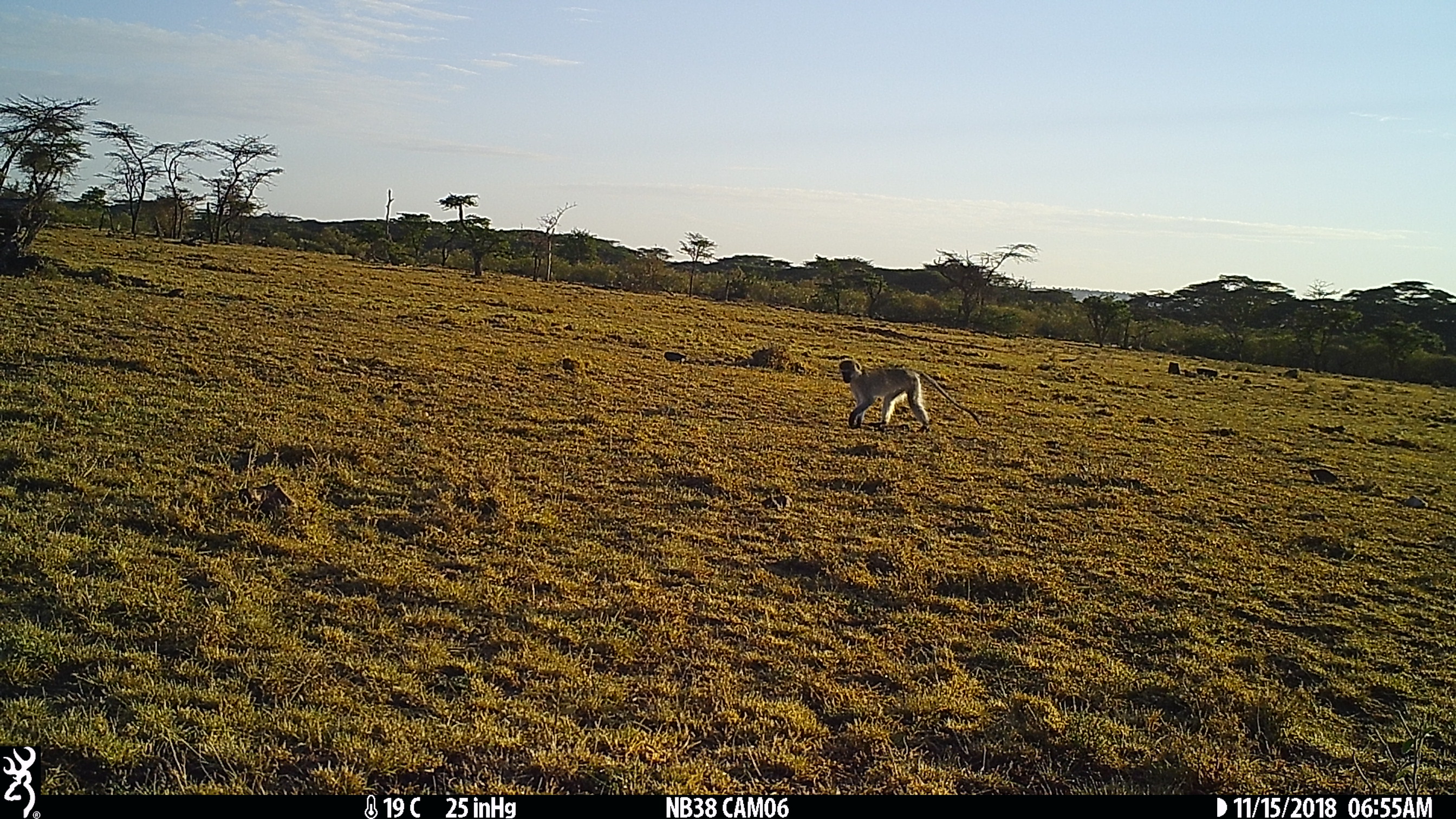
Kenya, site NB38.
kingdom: Animalia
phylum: Chordata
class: Mammalia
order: Primates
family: Cercopithecidae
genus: Chlorocebus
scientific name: Chlorocebus pygerythrus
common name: vervet monkey